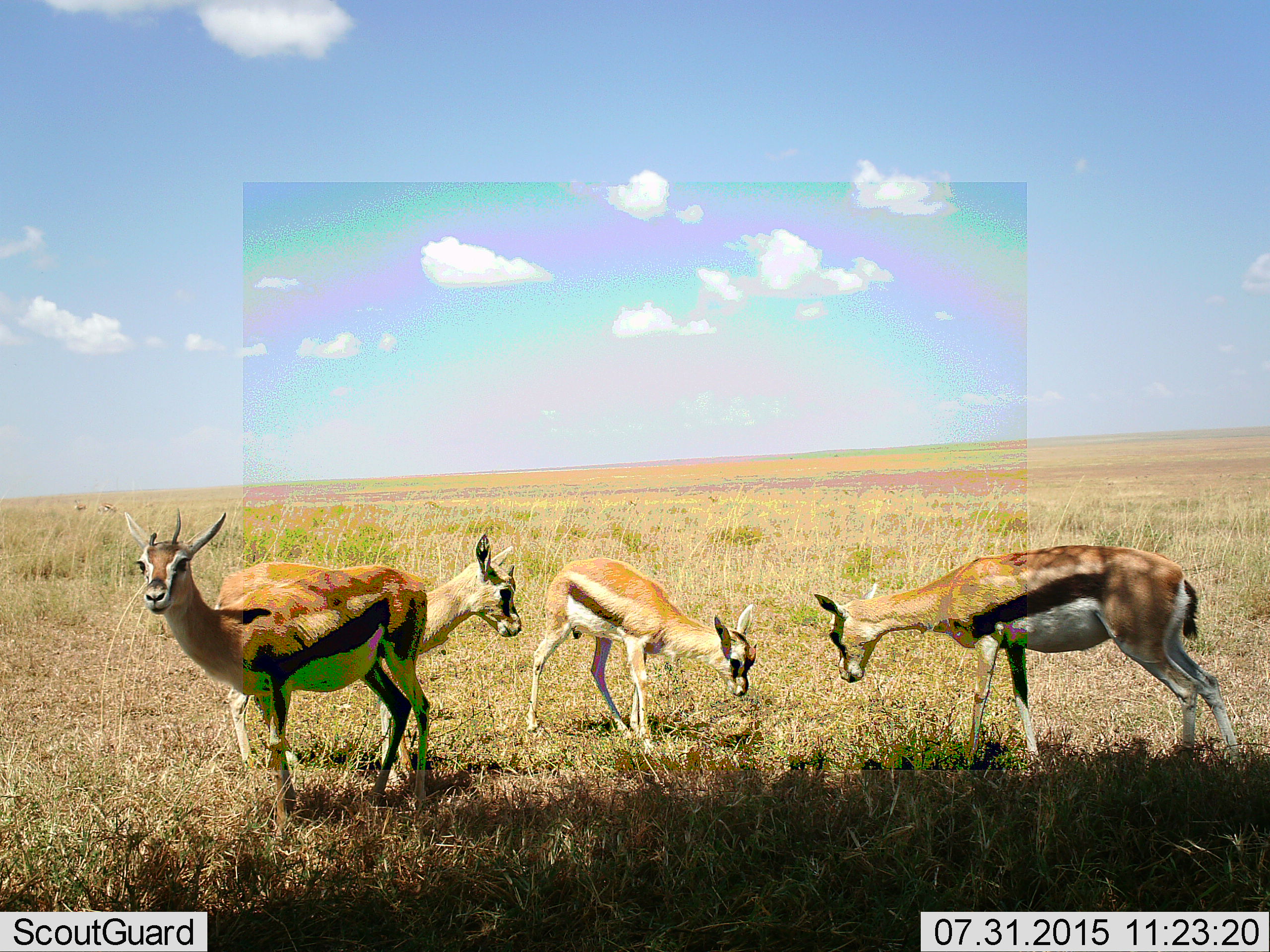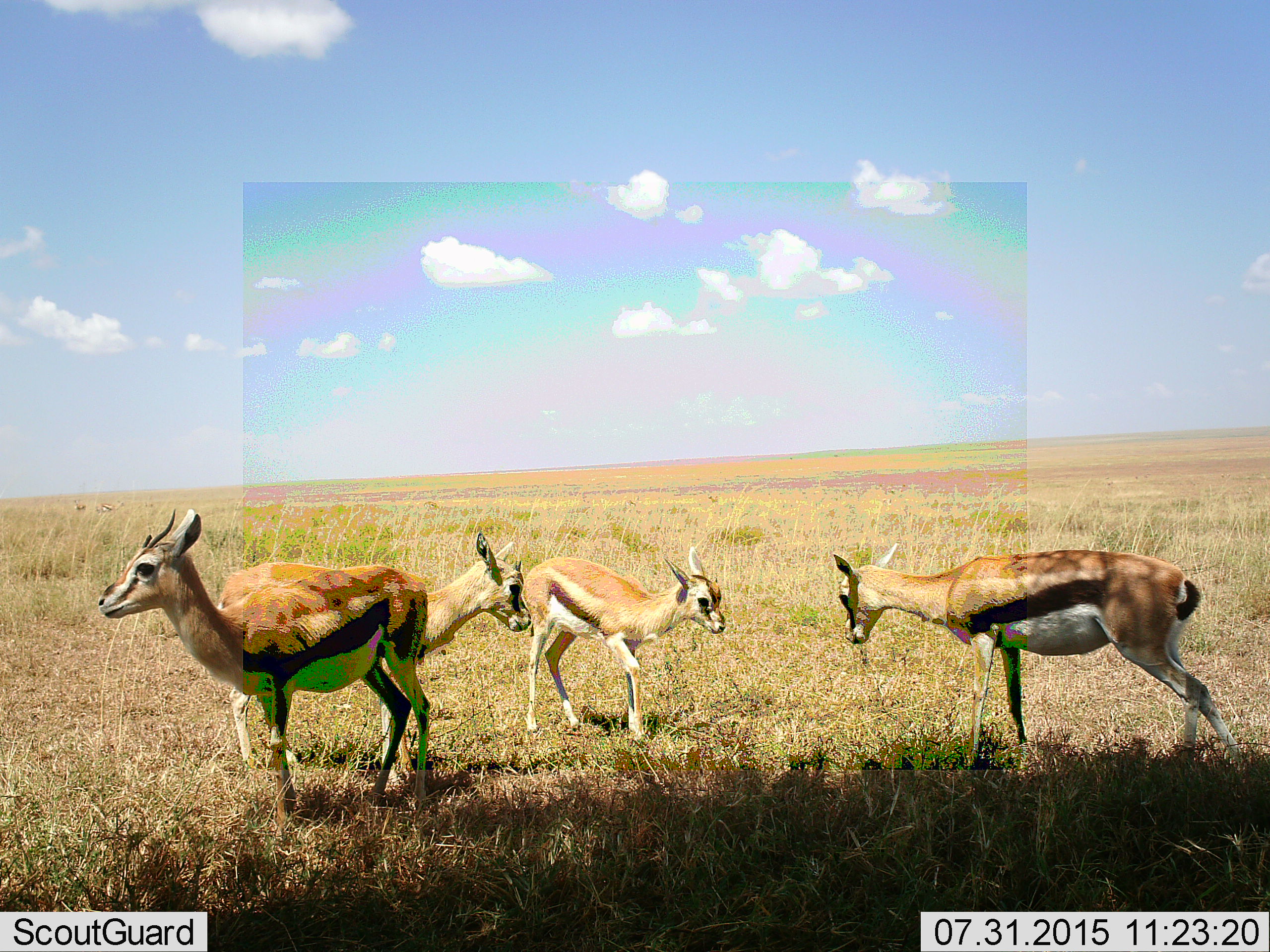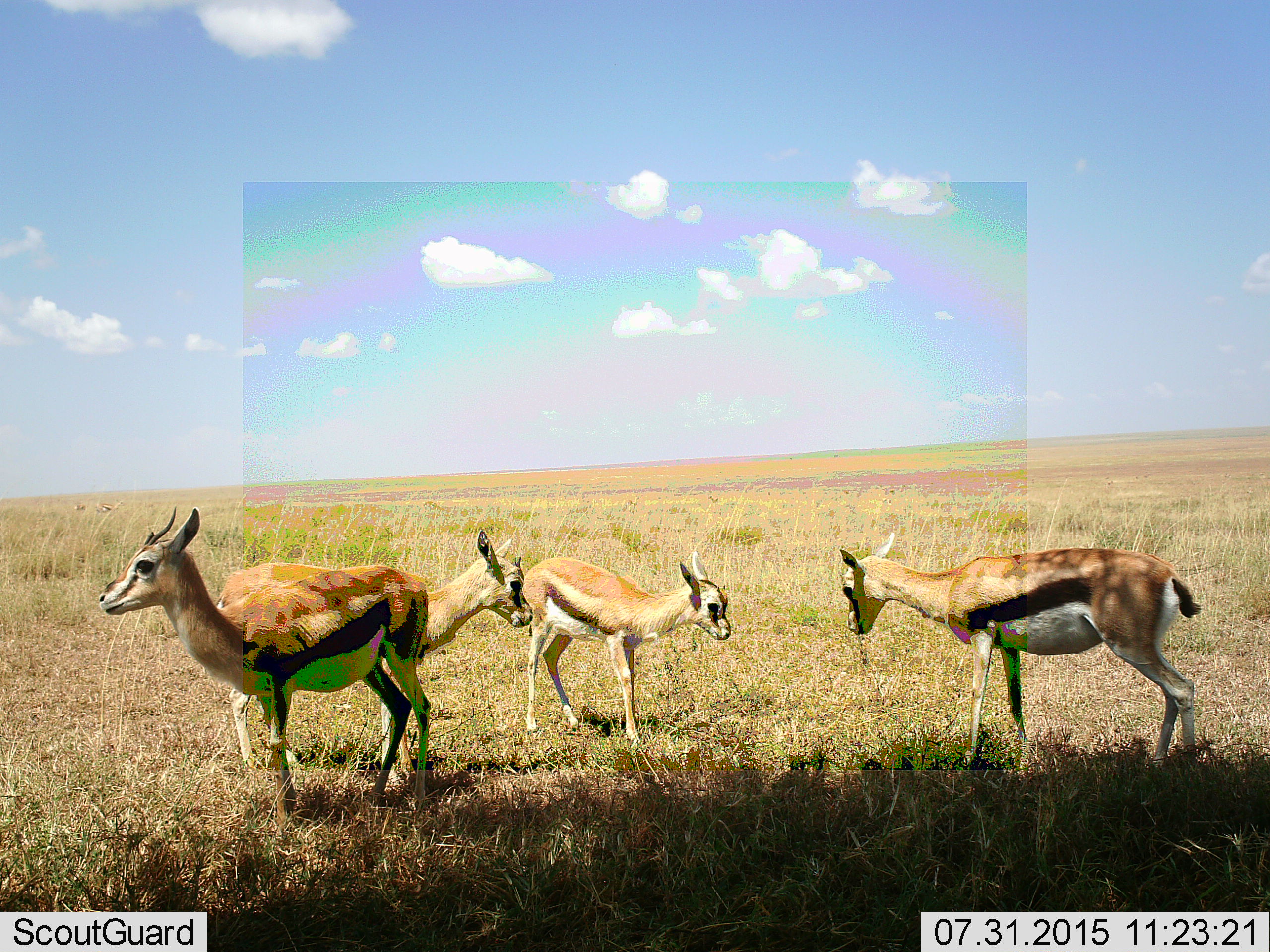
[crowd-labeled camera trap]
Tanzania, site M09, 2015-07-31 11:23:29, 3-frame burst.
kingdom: Animalia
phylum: Chordata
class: Mammalia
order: Artiodactyla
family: Bovidae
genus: Eudorcas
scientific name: Eudorcas thomsonii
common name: thomson's gazelle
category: gazellethomsons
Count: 4.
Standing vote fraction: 90%.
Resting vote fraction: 0%.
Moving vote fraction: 30%.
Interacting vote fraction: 10%.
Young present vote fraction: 70%.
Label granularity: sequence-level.